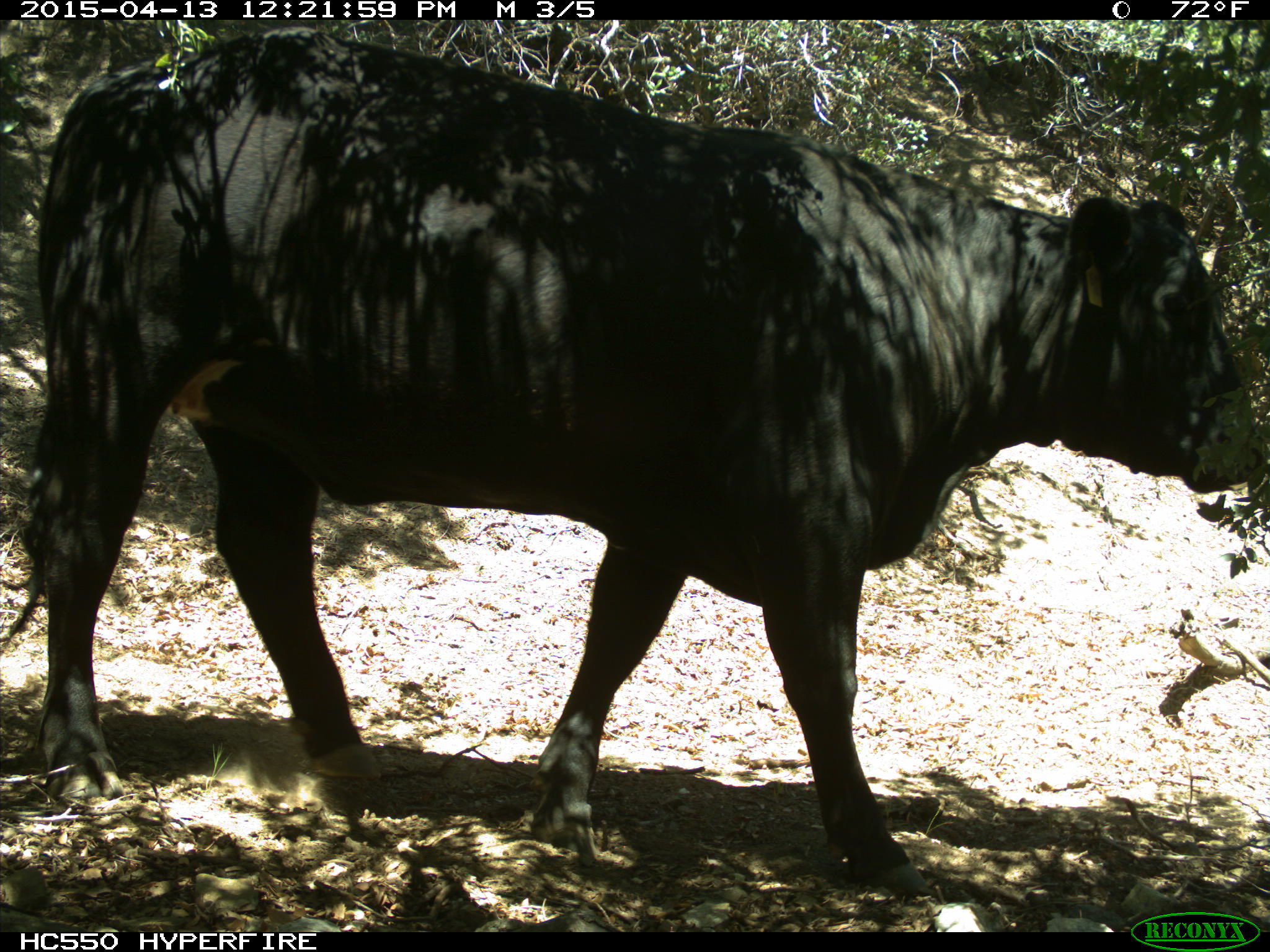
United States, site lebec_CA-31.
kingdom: Animalia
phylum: Chordata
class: Mammalia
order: Artiodactyla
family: Bovidae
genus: Bos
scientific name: Bos taurus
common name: domestic cow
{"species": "Bos taurus (domestic cow)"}